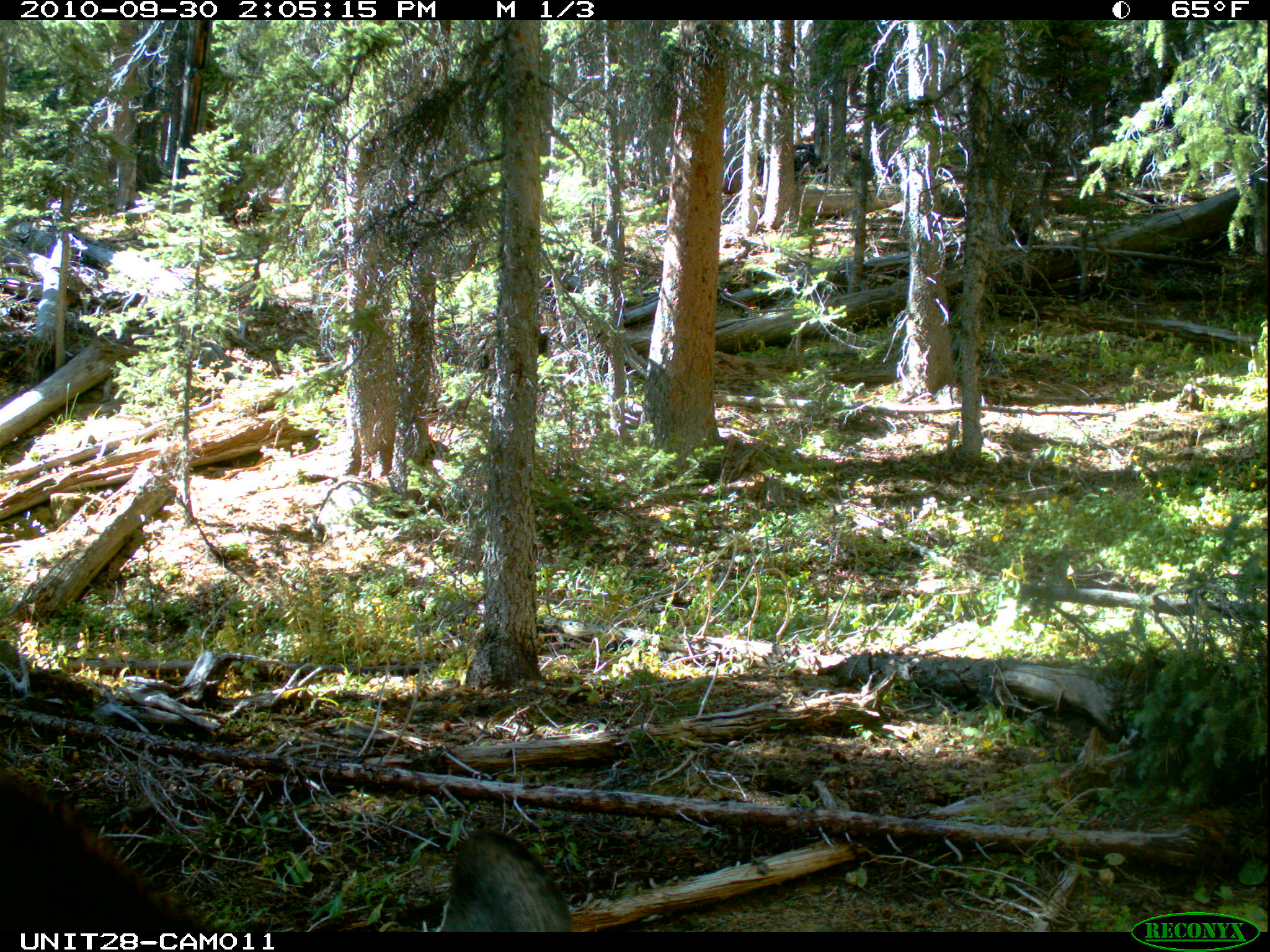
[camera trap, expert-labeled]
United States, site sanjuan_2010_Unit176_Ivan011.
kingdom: Animalia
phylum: Chordata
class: Mammalia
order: Artiodactyla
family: Cervidae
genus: Alces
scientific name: Alces alces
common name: moose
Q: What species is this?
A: Alces alces (moose).